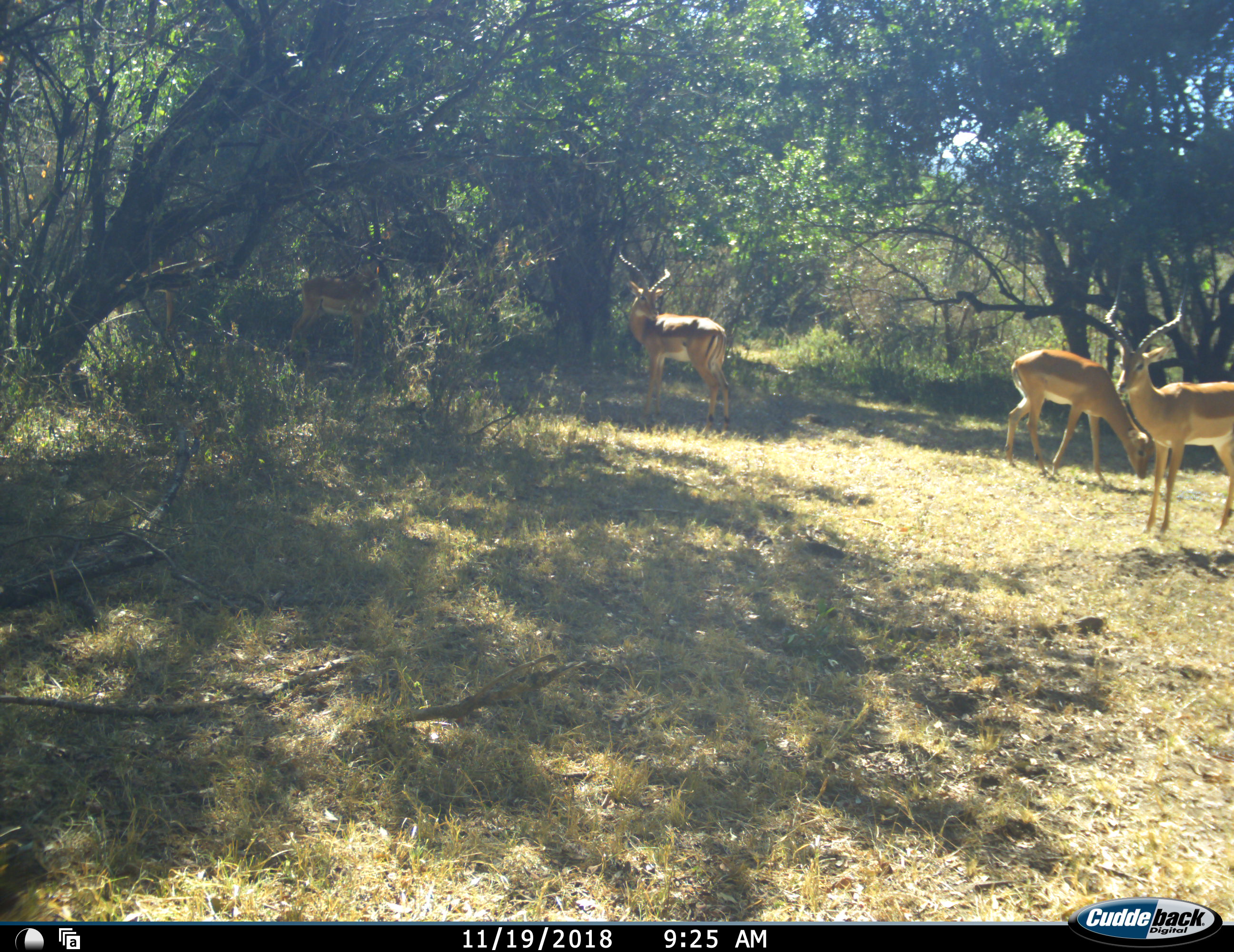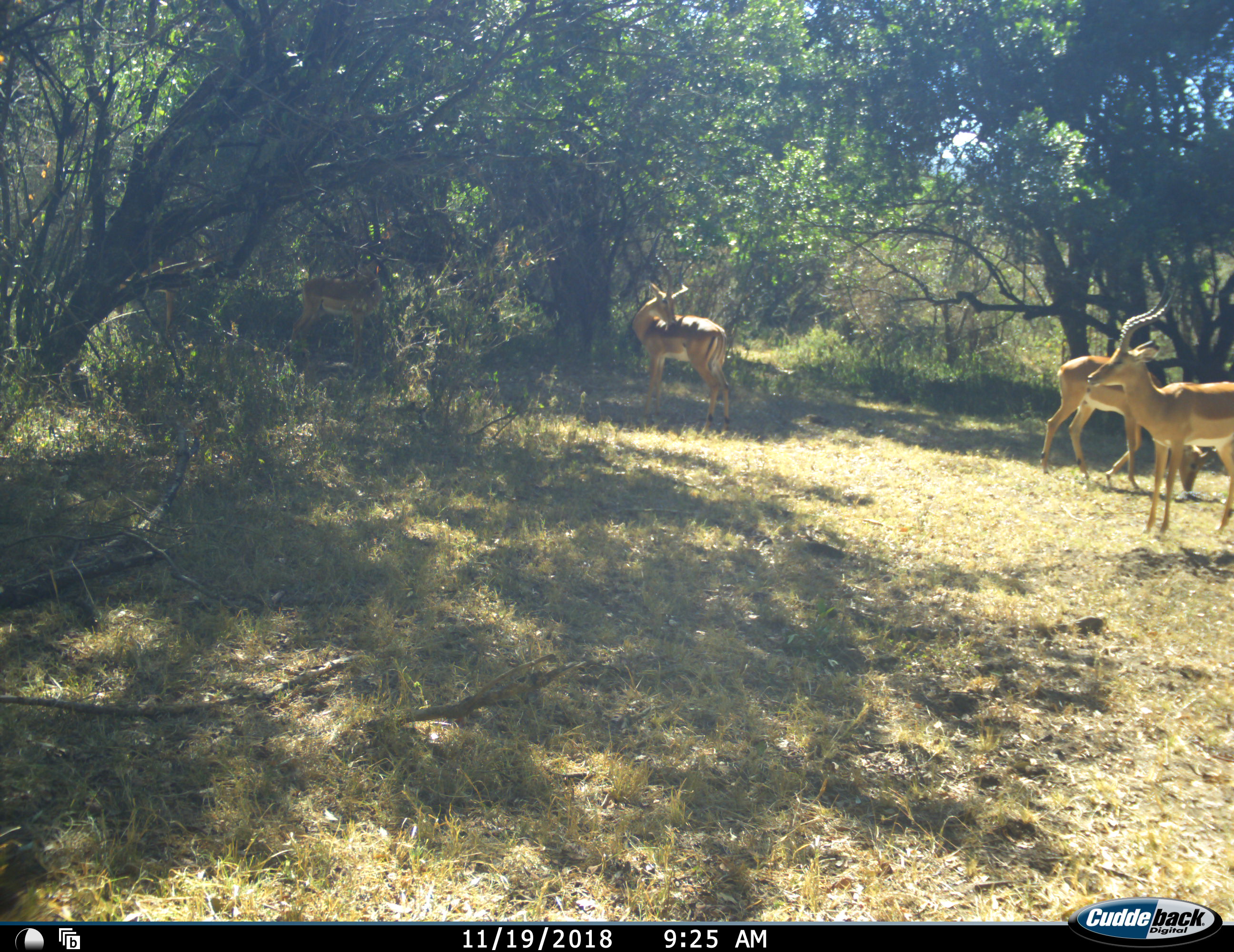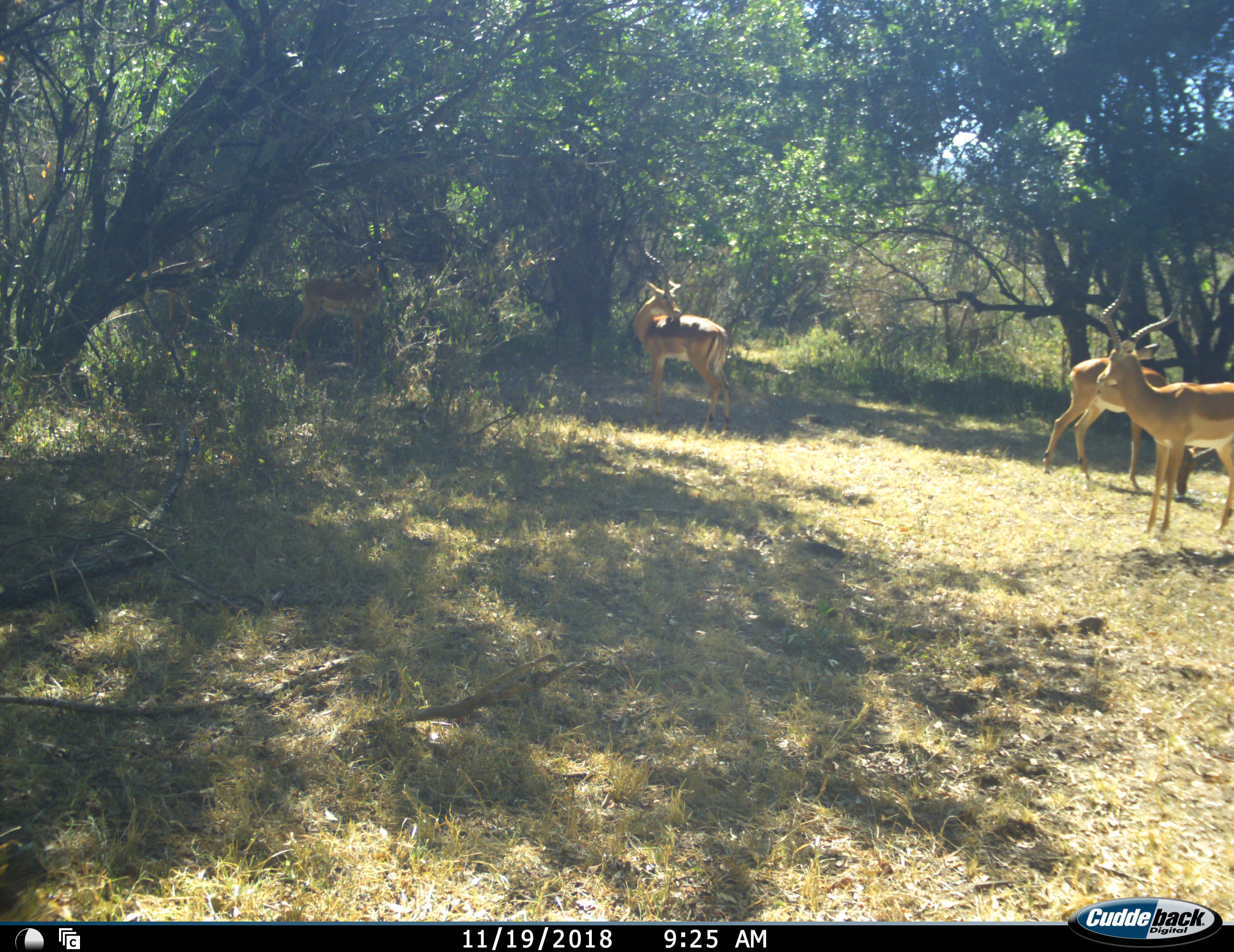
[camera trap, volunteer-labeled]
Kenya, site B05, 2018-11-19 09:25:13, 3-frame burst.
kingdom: Animalia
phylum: Chordata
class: Mammalia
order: Artiodactyla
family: Bovidae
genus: Aepyceros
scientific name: Aepyceros melampus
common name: impala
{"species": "impala (Aepyceros melampus)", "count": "4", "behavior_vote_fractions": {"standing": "100%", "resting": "0%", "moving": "33%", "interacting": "11%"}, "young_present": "11%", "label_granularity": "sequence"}